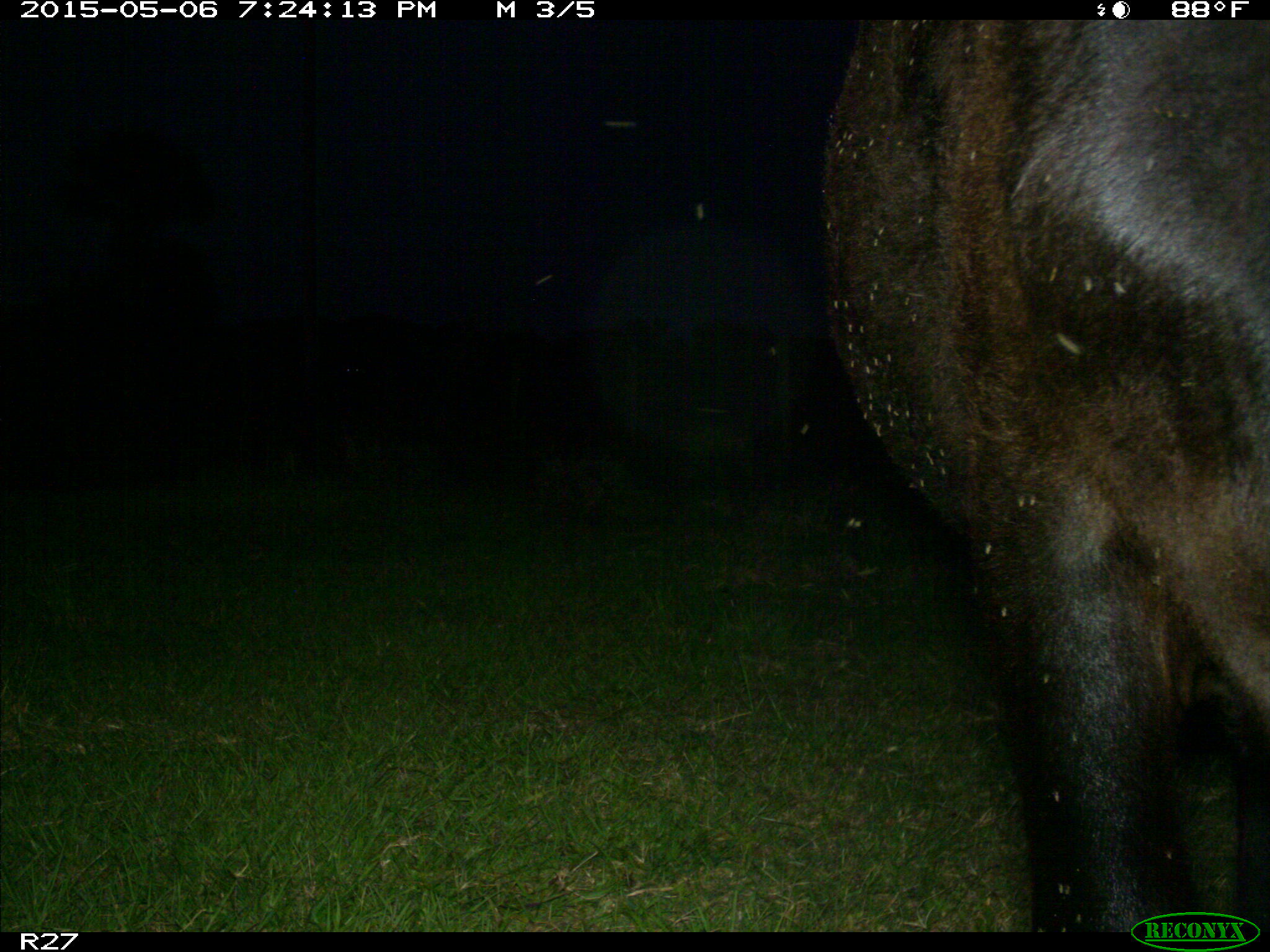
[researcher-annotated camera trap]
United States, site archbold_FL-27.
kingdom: Animalia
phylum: Chordata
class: Mammalia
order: Artiodactyla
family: Bovidae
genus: Bos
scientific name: Bos taurus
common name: domestic cow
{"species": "Bos taurus (domestic cow)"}